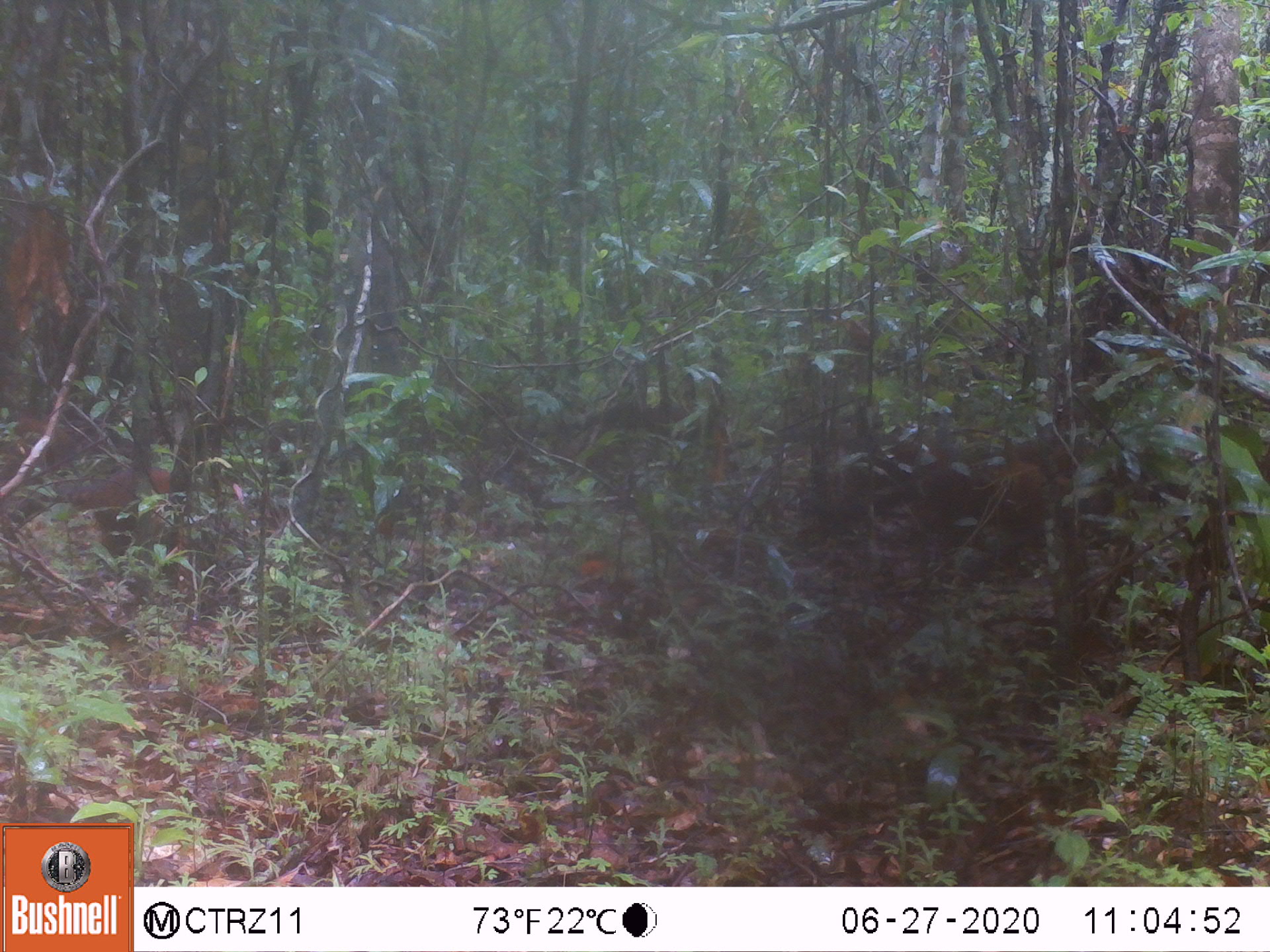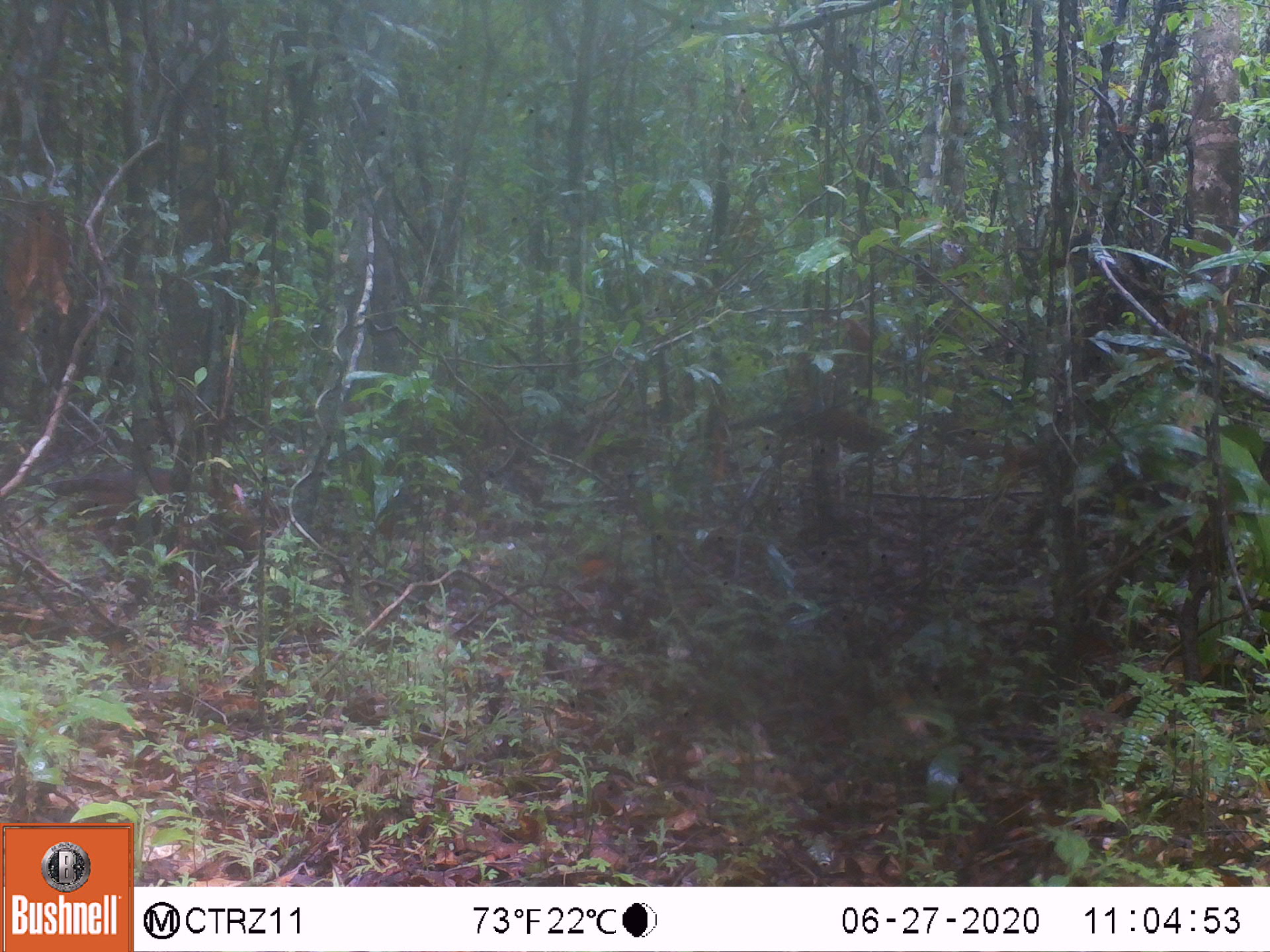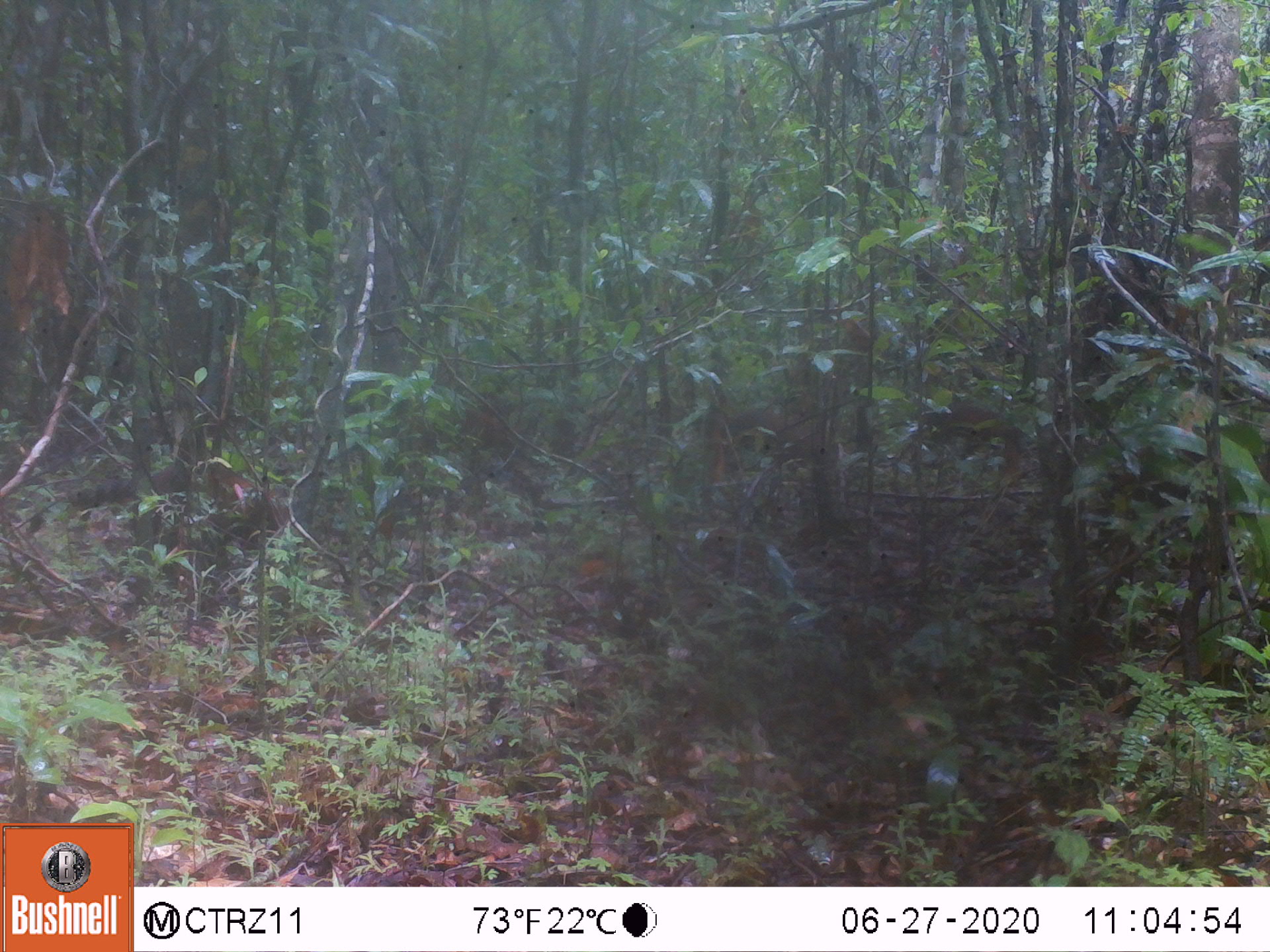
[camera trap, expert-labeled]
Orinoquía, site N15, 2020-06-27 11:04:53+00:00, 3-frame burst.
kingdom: Animalia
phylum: Chordata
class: Mammalia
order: Carnivora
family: Procyonidae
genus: Nasua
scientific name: Nasua nasua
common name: south american coati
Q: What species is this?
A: South american coati (Nasua nasua).